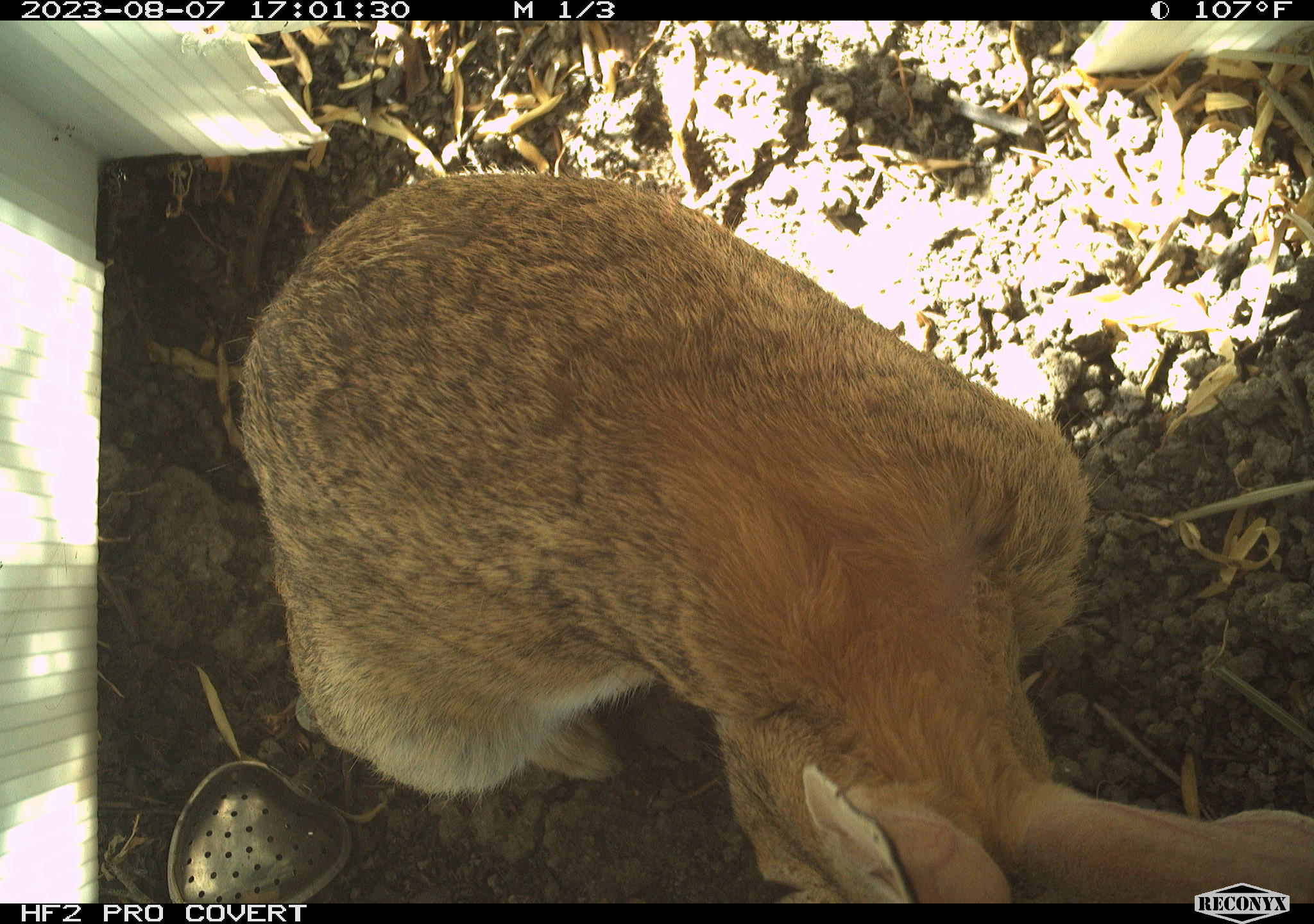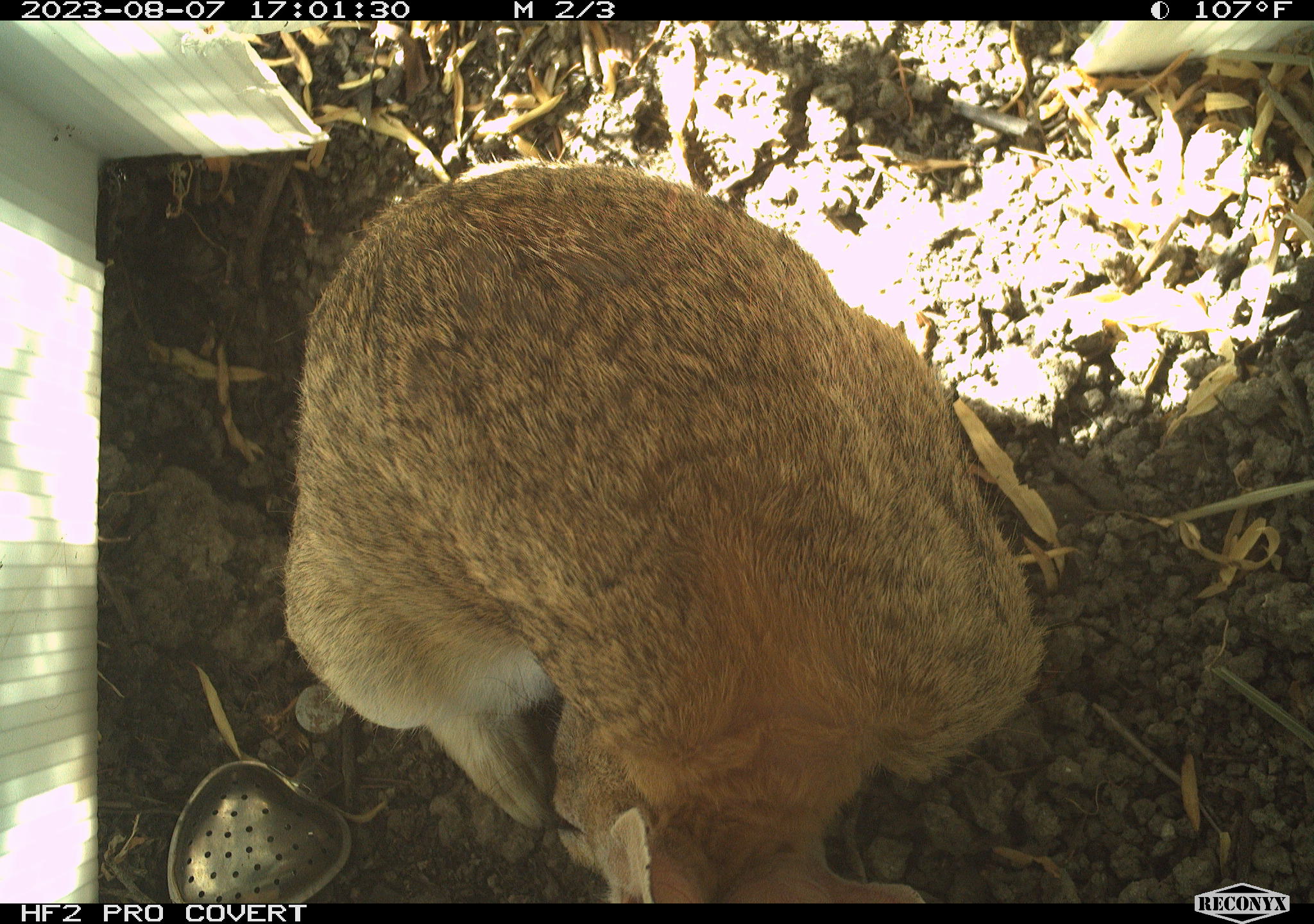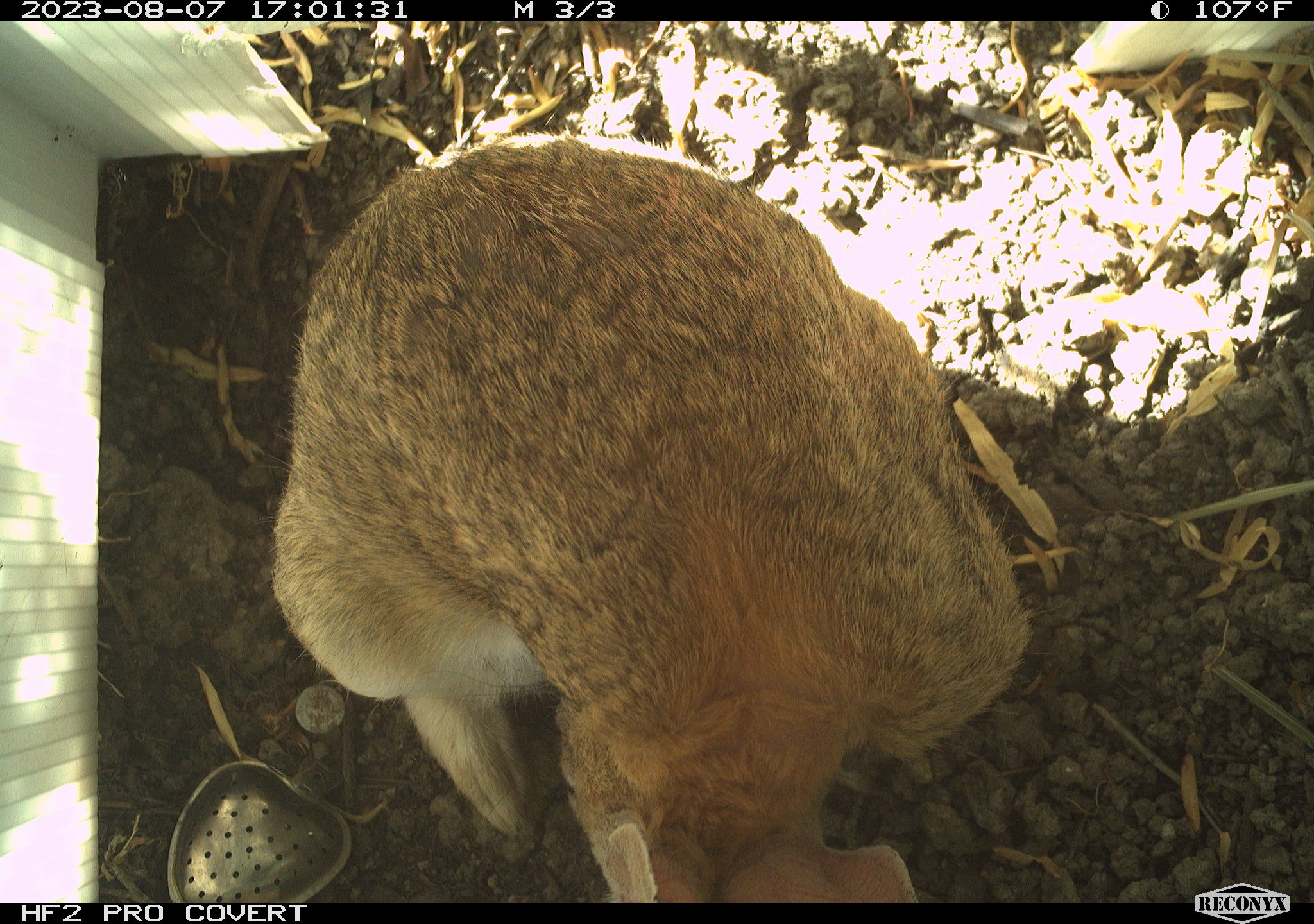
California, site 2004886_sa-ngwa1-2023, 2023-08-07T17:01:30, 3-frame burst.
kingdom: Animalia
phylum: Chordata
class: Mammalia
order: Lagomorpha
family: Leporidae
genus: Sylvilagus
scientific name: Sylvilagus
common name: cottontail rabbits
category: sylvilagus species